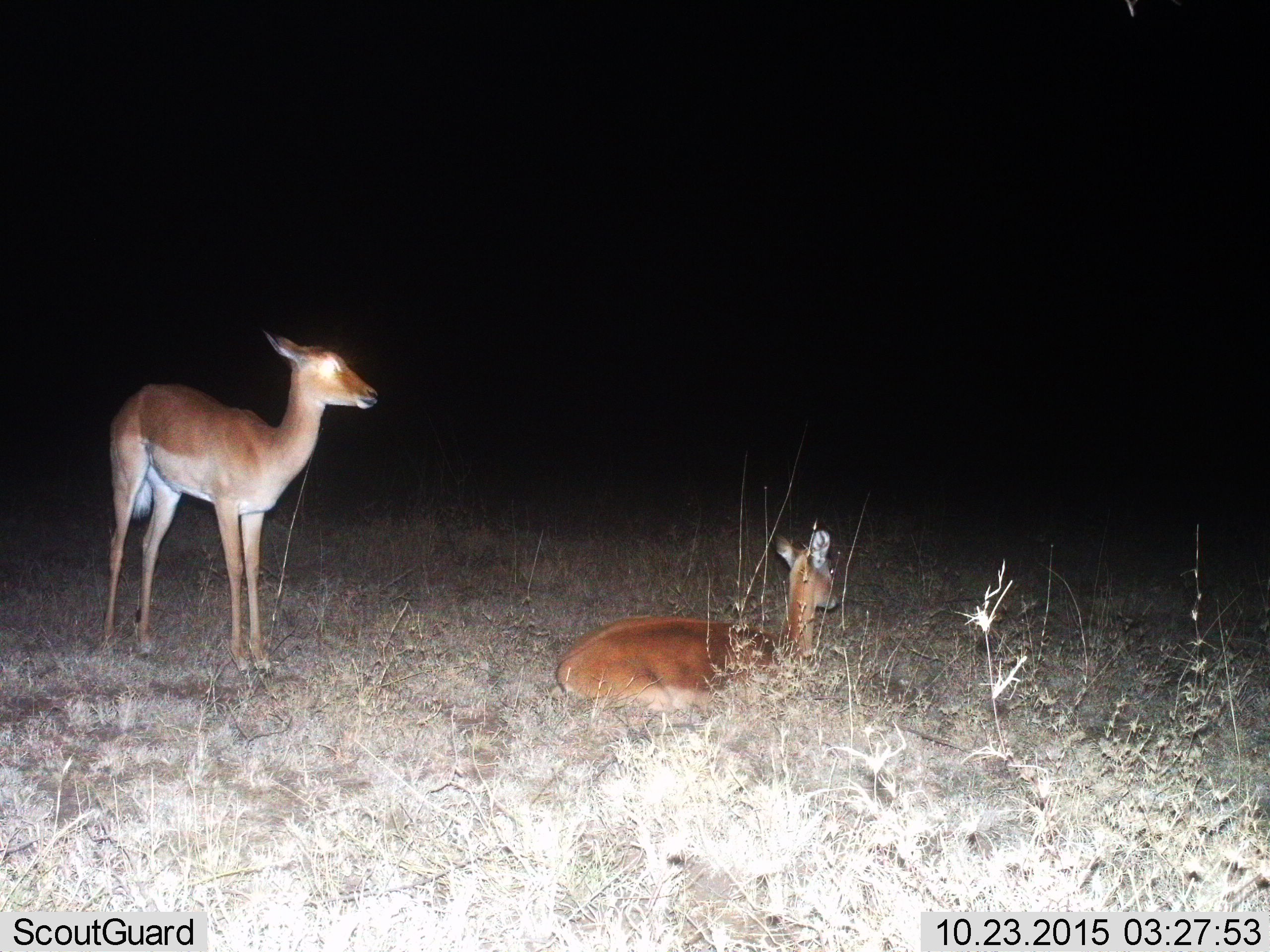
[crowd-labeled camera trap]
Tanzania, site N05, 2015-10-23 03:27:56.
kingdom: Animalia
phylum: Chordata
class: Mammalia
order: Artiodactyla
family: Bovidae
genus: Aepyceros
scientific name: Aepyceros melampus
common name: impala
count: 2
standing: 83%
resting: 100%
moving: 0%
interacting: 0%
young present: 0%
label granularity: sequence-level